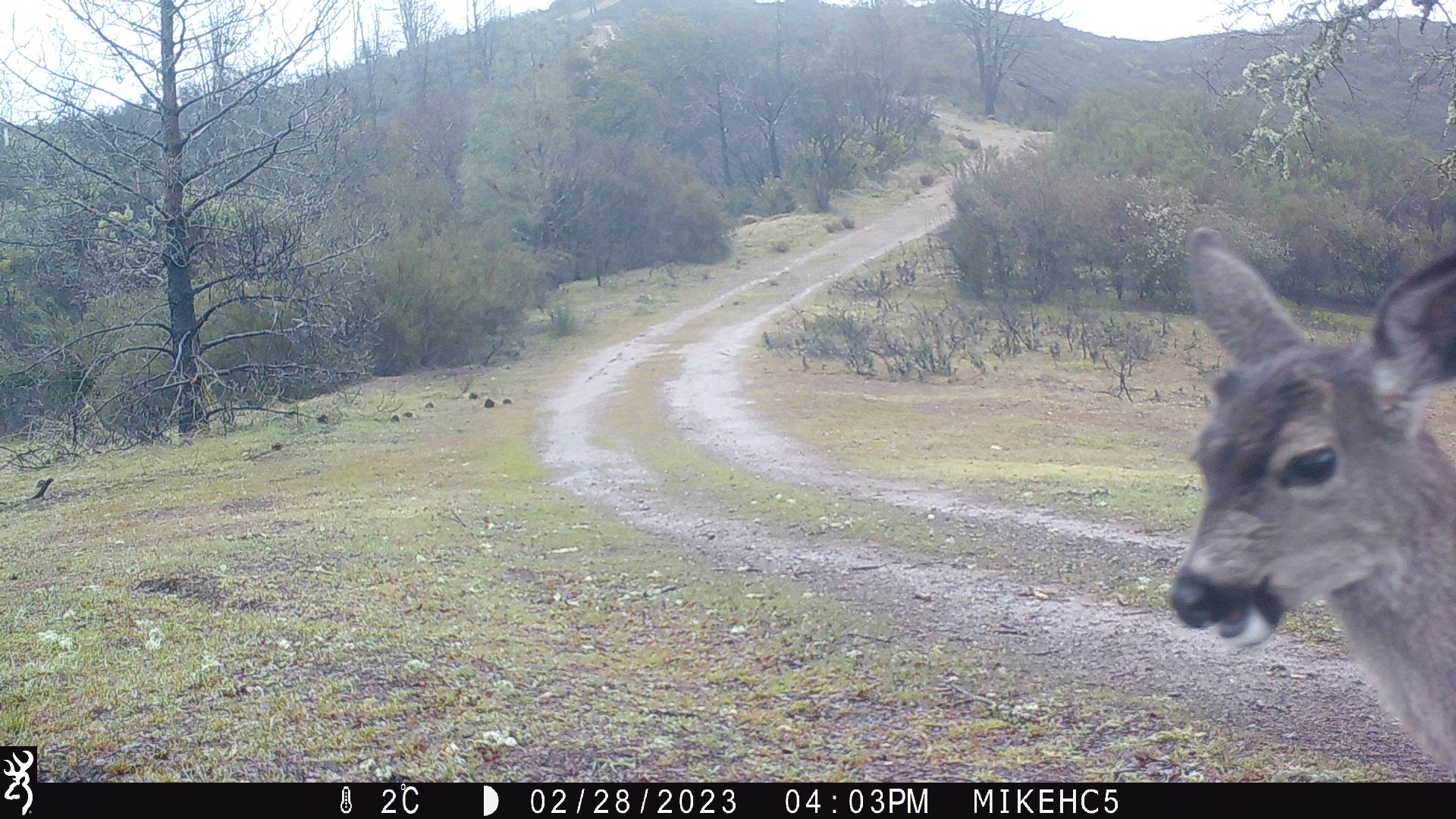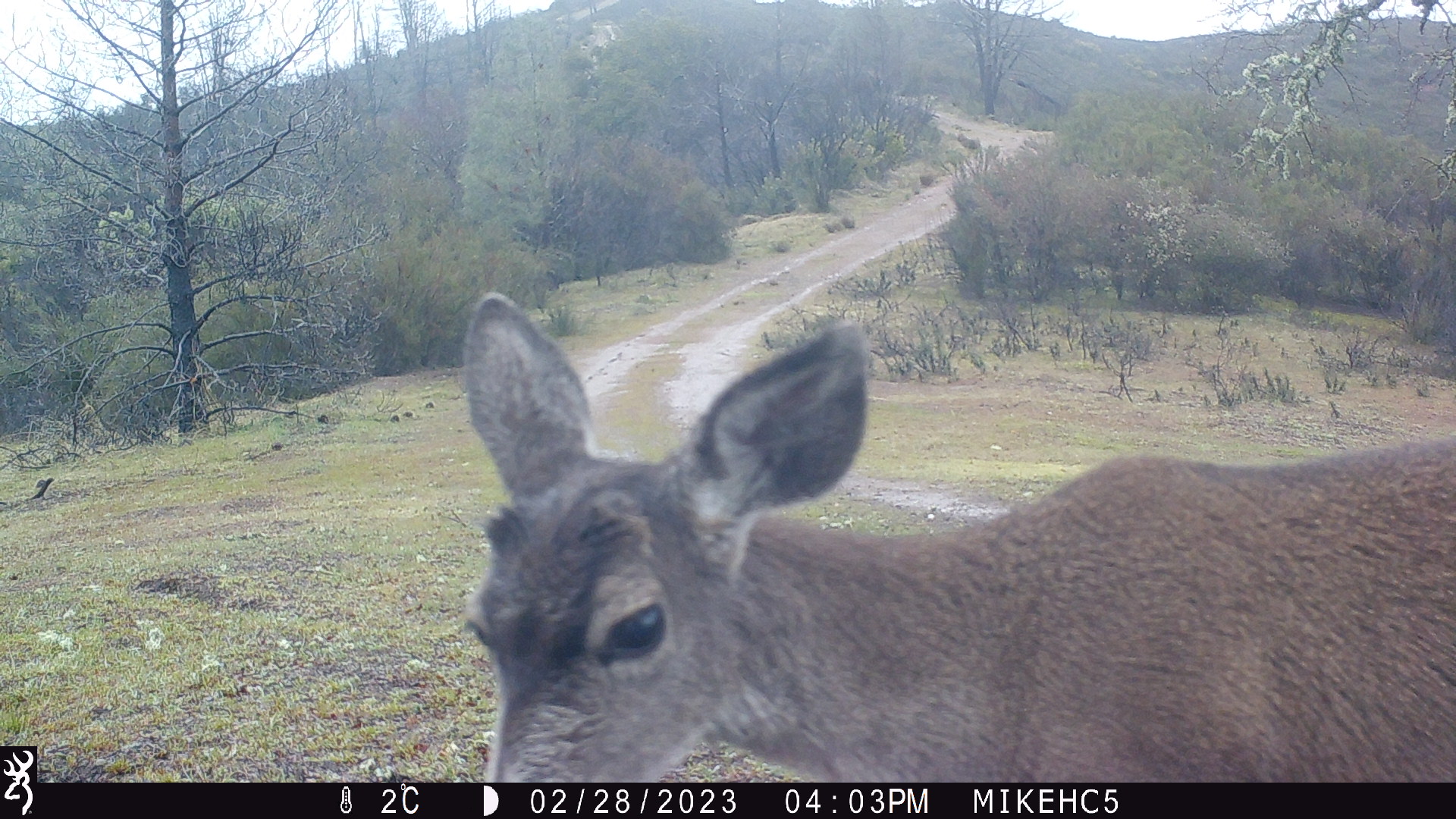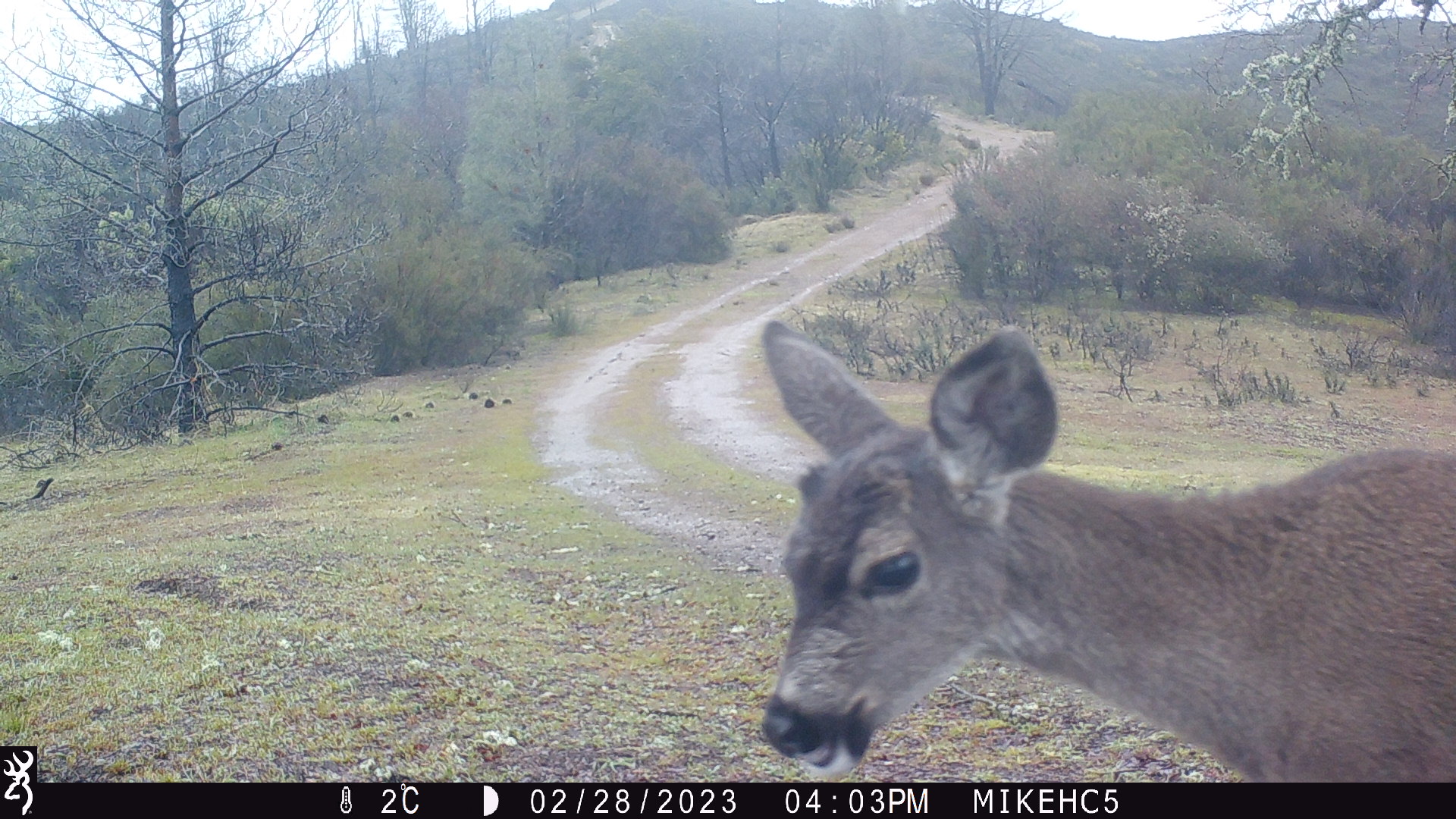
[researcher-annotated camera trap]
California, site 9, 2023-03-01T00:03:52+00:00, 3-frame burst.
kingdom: Animalia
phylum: Chordata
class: Mammalia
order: Artiodactyla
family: Cervidae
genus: Odocoileus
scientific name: Odocoileus hemionus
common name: mule deer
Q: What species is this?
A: Mule deer (Odocoileus hemionus).